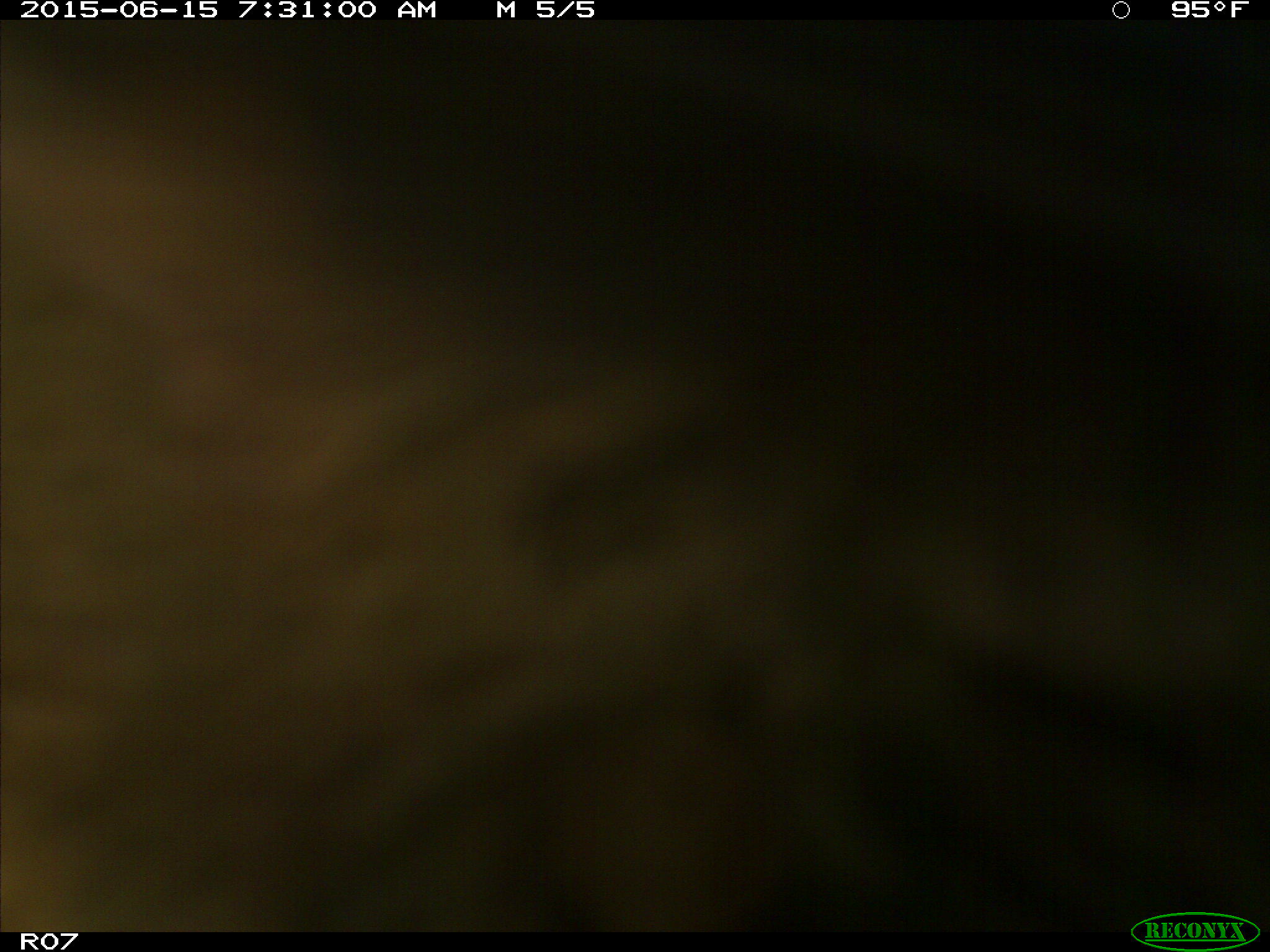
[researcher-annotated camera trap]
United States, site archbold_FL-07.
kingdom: Animalia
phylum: Chordata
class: Mammalia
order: Artiodactyla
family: Bovidae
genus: Bos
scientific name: Bos taurus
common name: domestic cow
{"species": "Bos taurus (domestic cow)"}